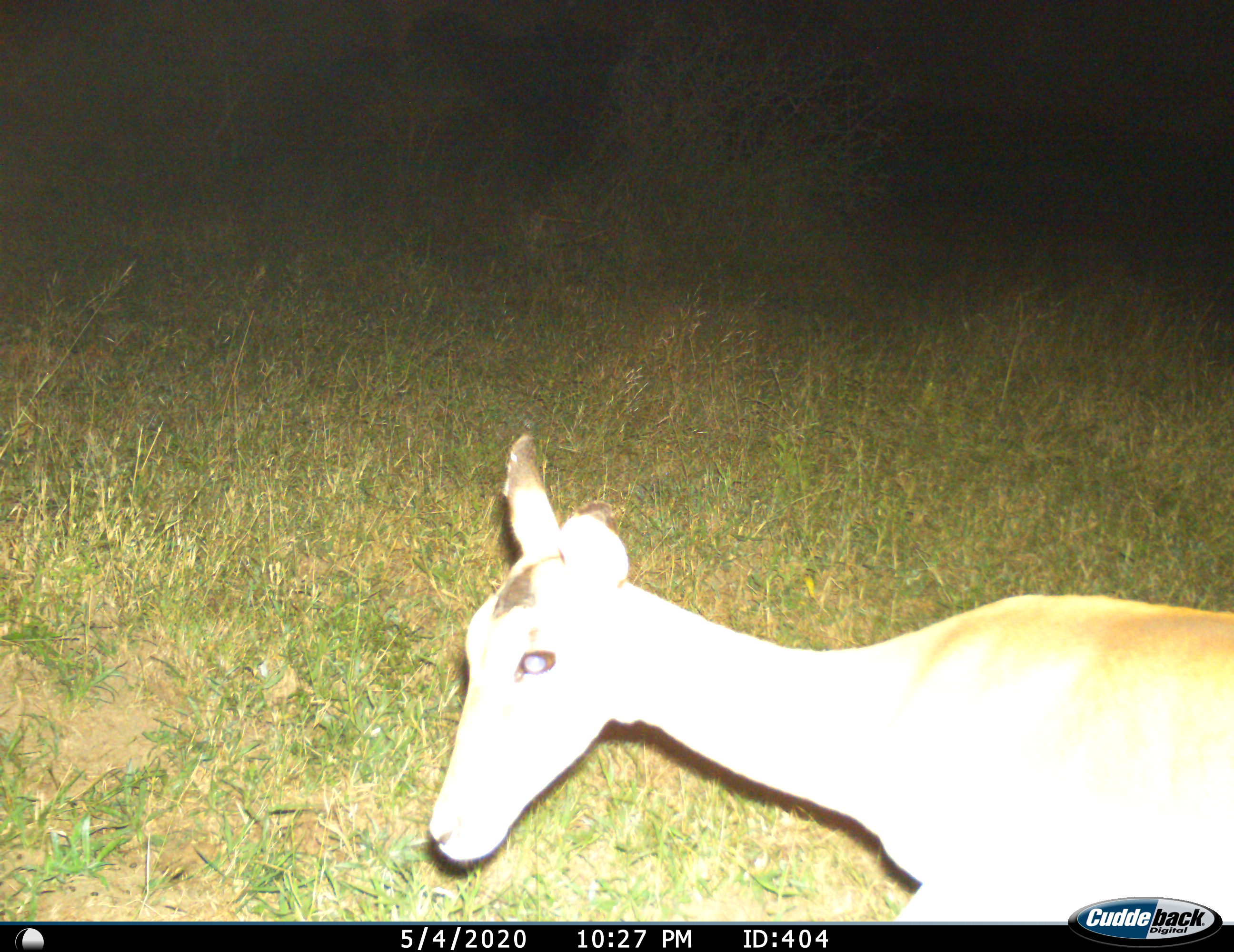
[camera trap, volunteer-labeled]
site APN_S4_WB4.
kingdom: Animalia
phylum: Chordata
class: Mammalia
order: Artiodactyla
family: Bovidae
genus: Aepyceros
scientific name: Aepyceros melampus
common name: impala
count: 1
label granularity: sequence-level